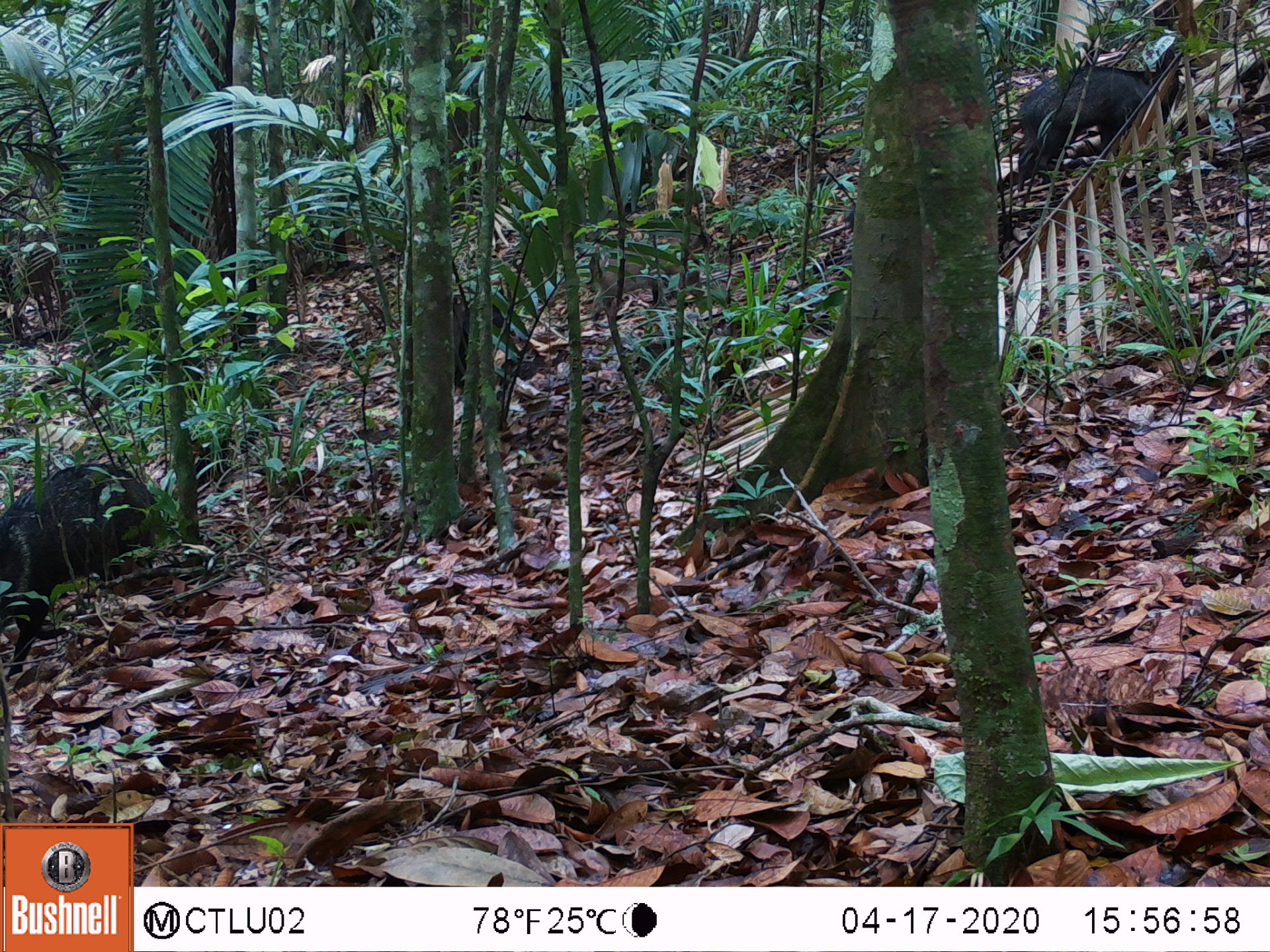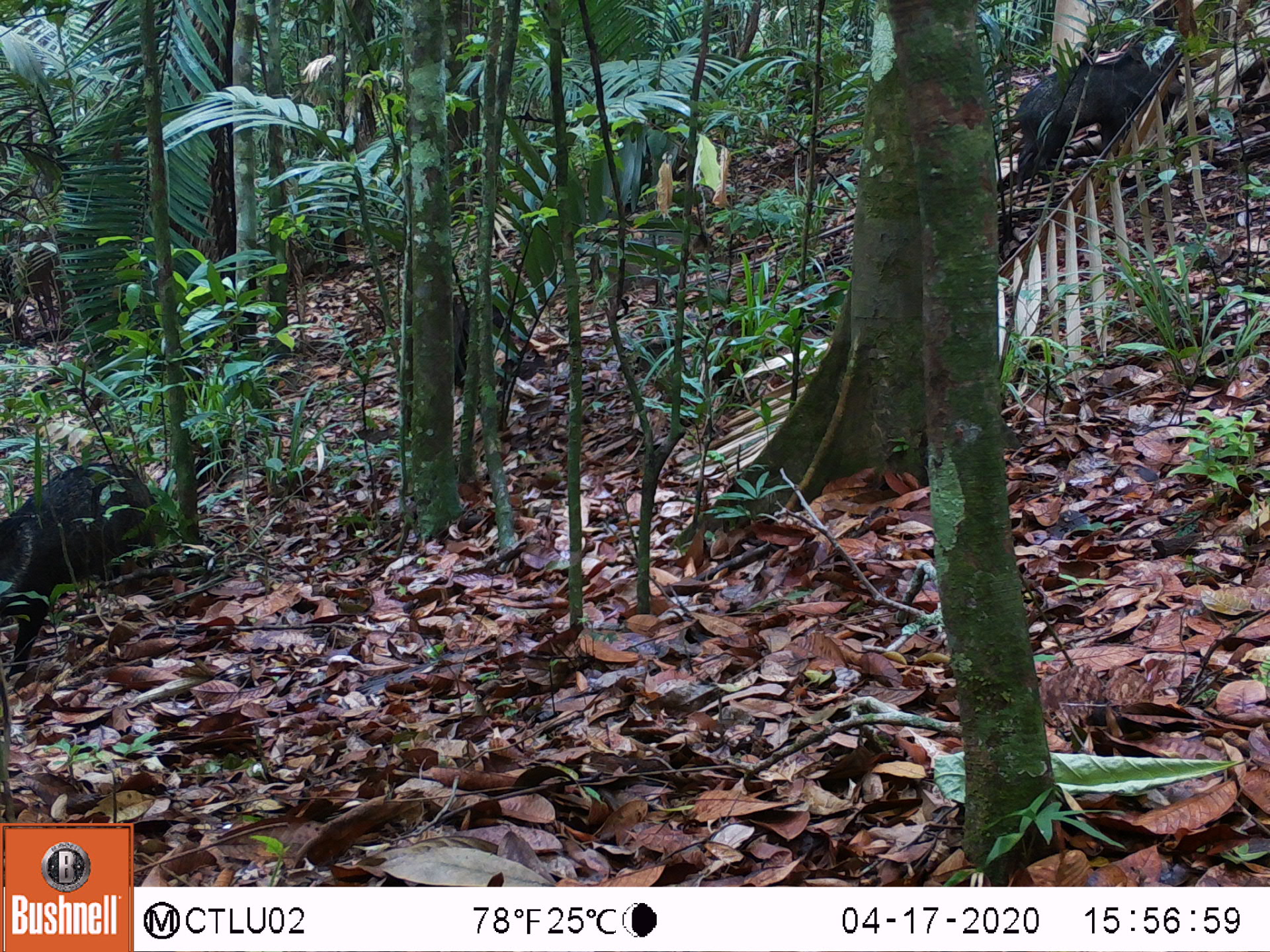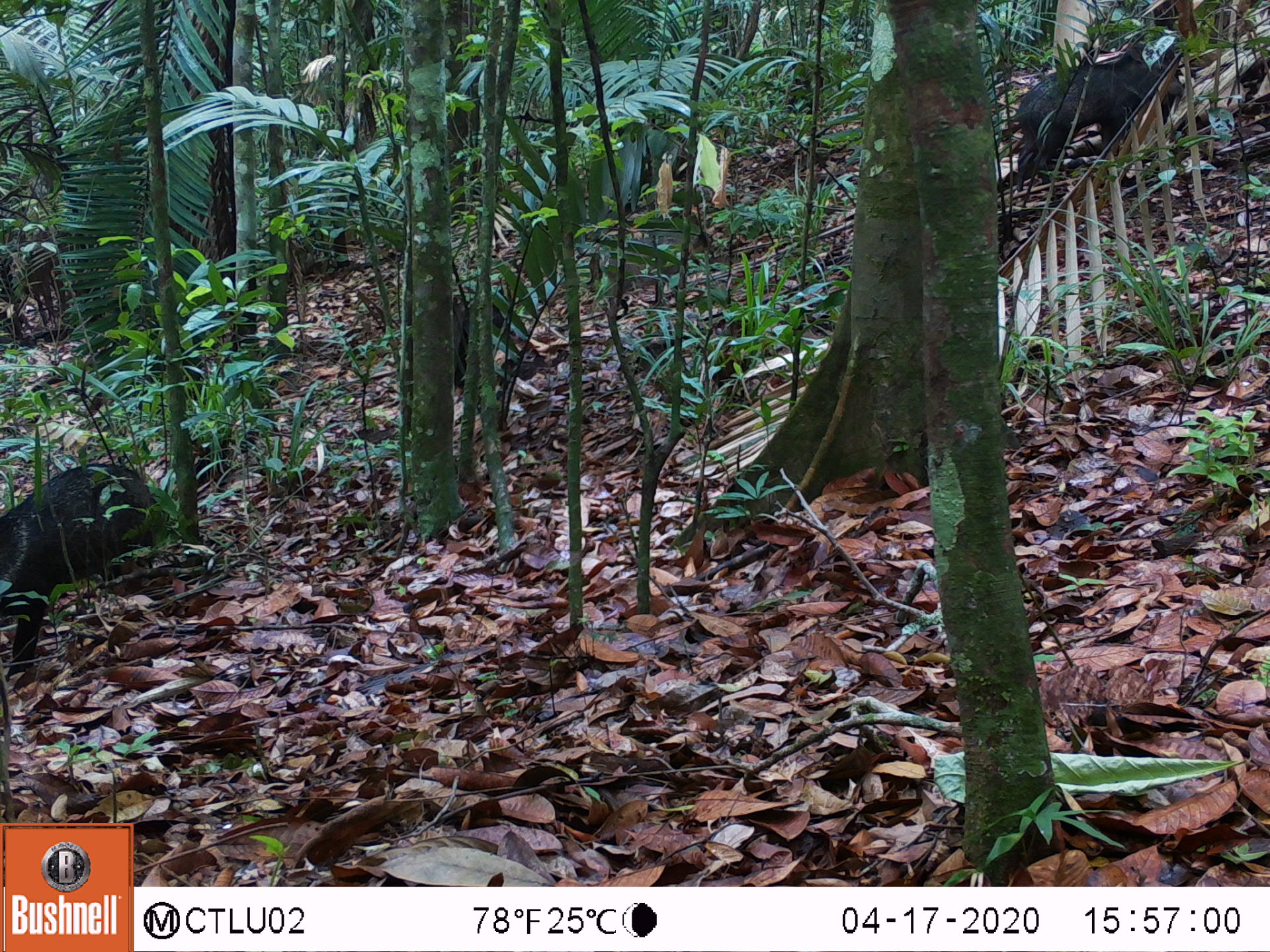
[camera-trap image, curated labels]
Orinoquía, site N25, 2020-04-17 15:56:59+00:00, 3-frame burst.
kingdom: Animalia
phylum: Chordata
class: Mammalia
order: Artiodactyla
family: Tayassuidae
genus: Pecari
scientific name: Pecari tajacu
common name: collared peccary